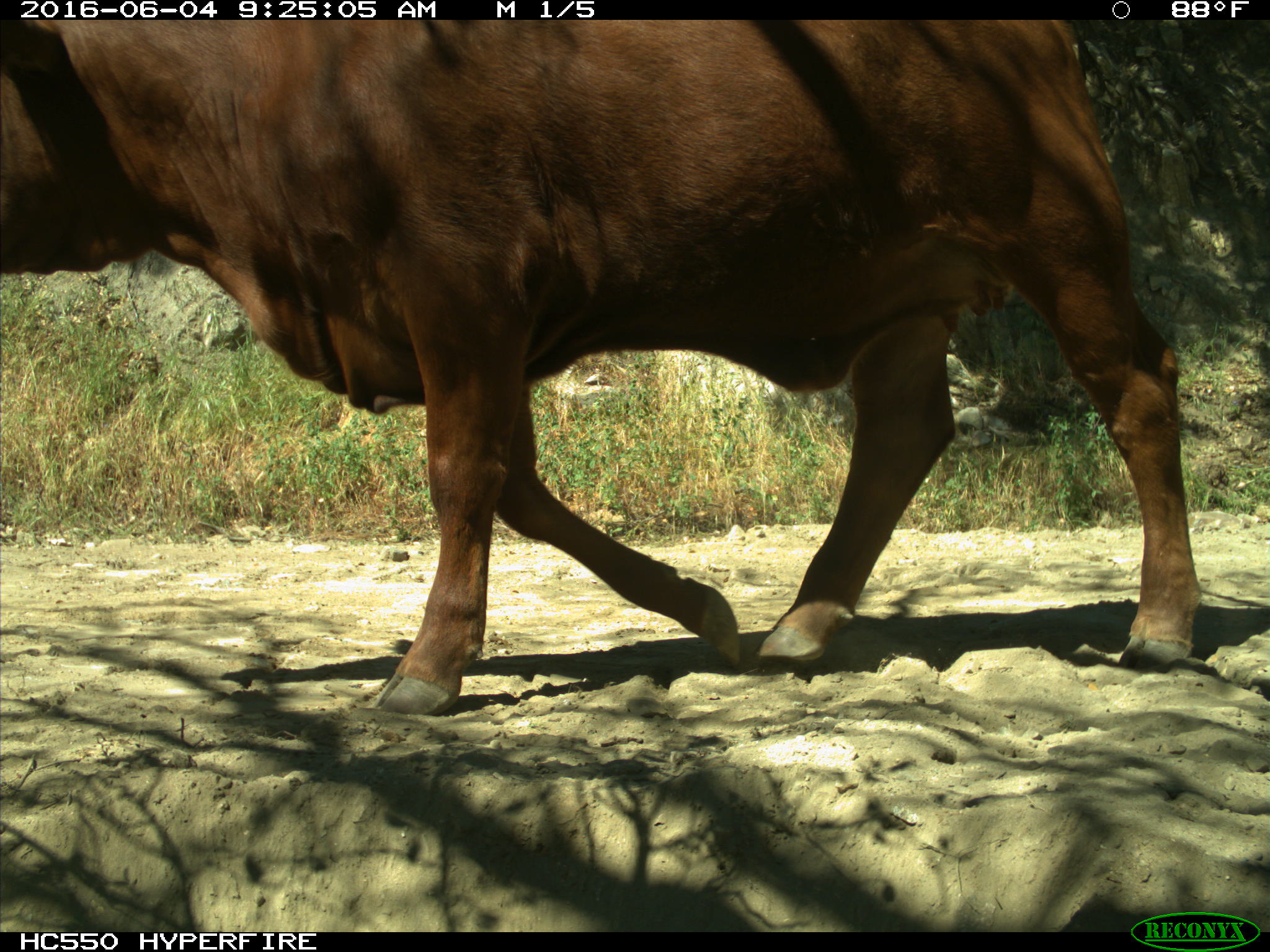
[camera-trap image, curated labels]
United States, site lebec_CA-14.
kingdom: Animalia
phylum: Chordata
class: Mammalia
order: Artiodactyla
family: Bovidae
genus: Bos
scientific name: Bos taurus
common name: domestic cow